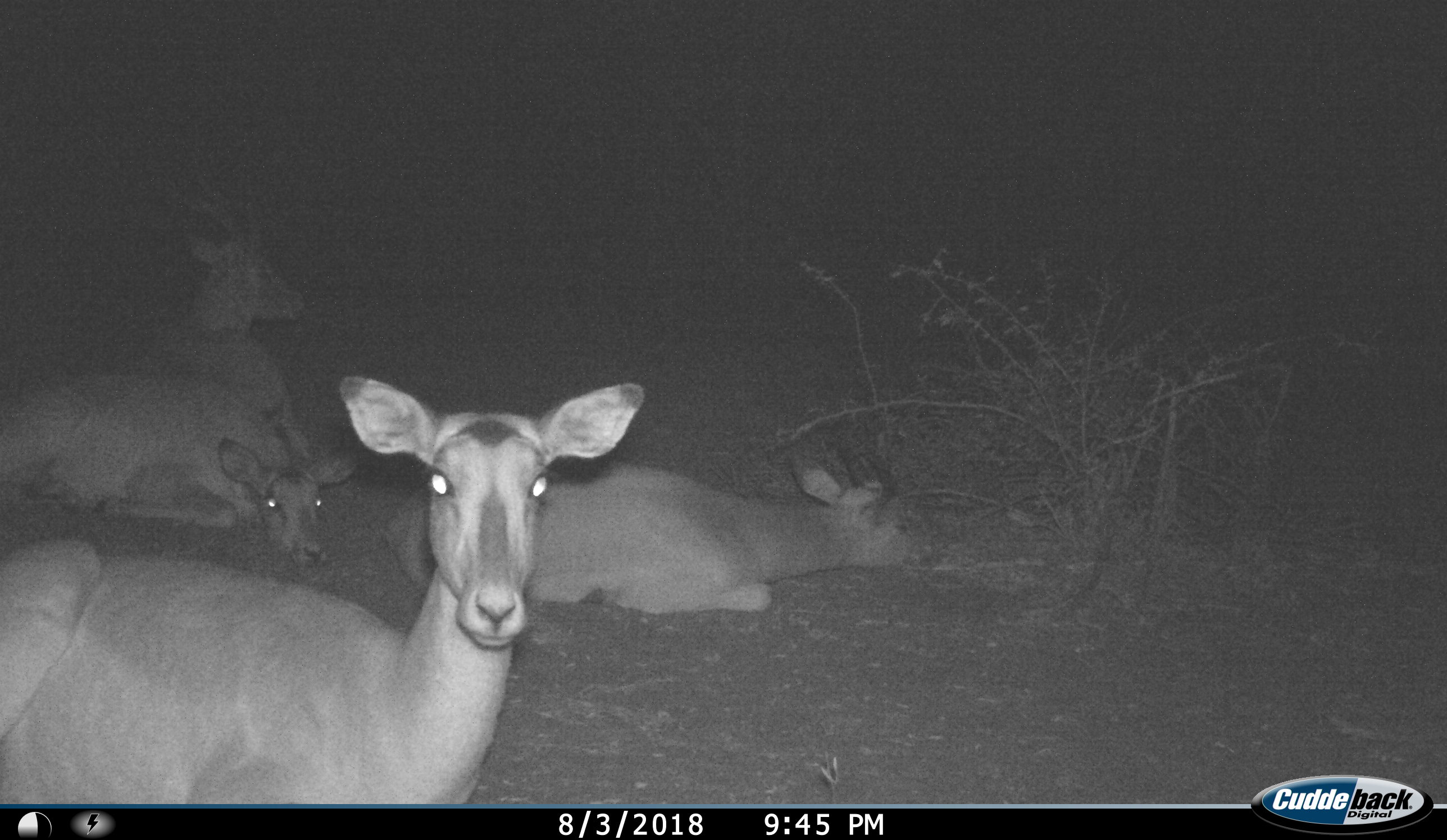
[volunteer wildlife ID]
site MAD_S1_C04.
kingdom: Animalia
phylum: Chordata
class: Mammalia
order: Artiodactyla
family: Bovidae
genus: Aepyceros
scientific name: Aepyceros melampus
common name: impala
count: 4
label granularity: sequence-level